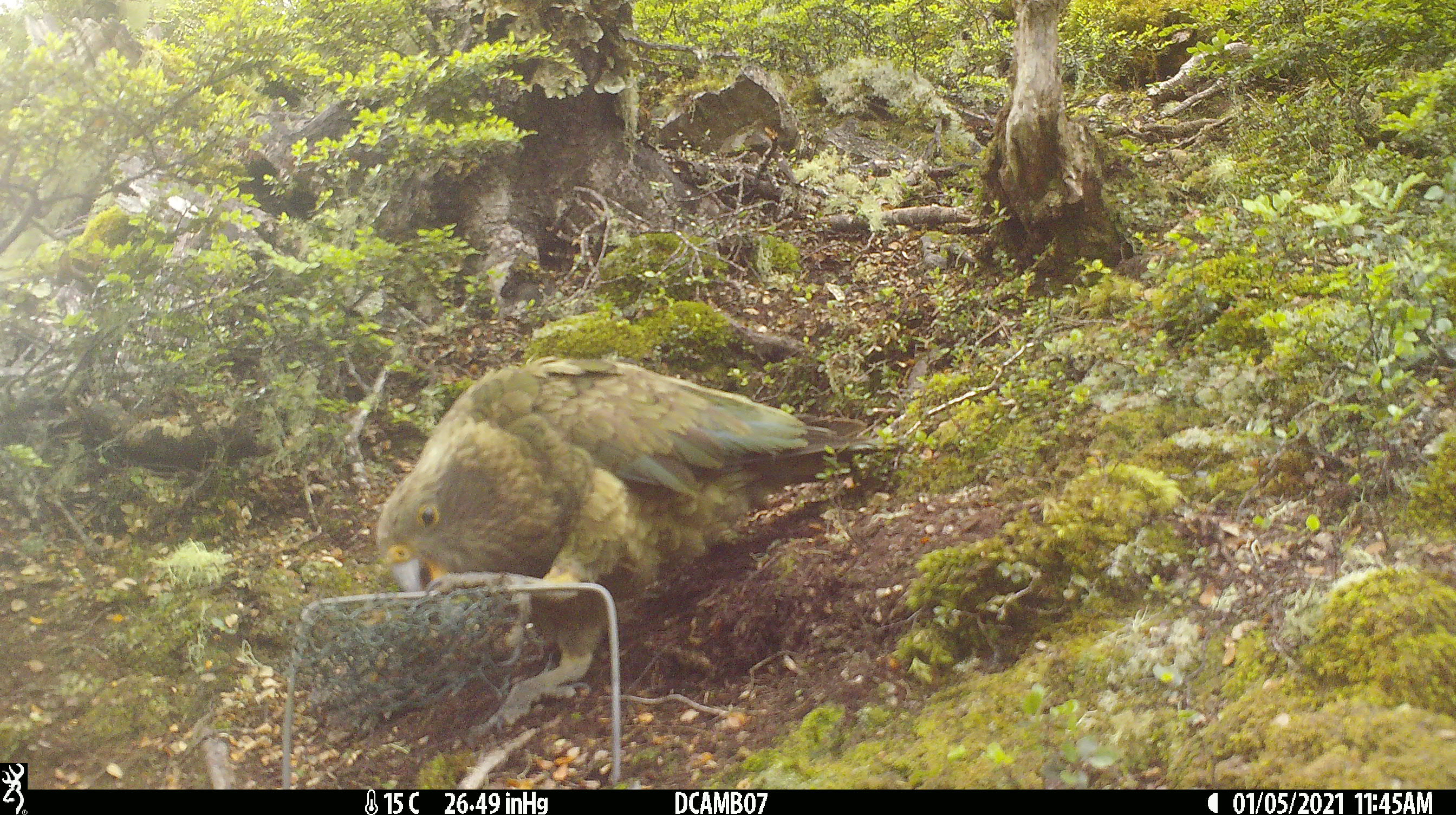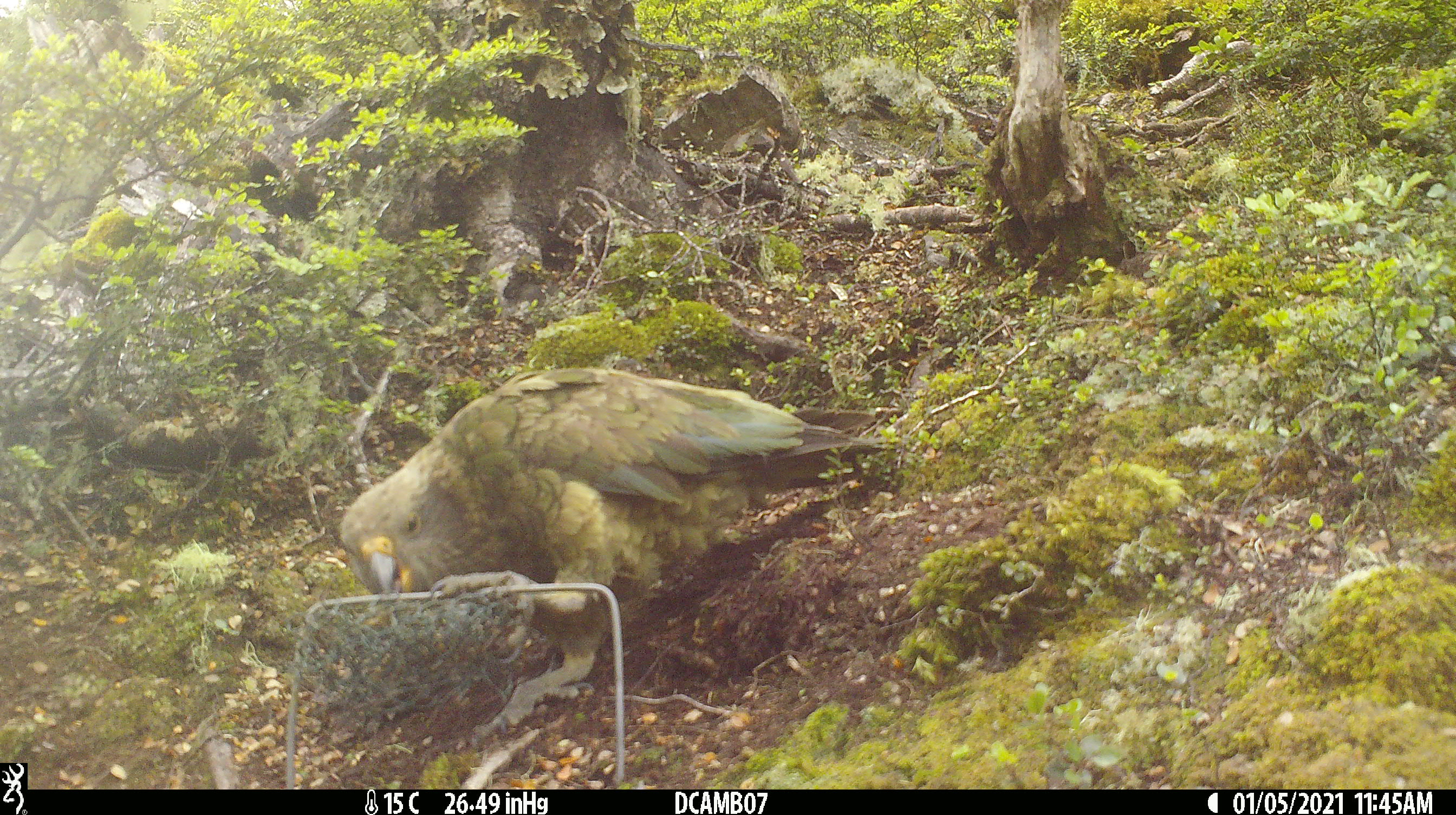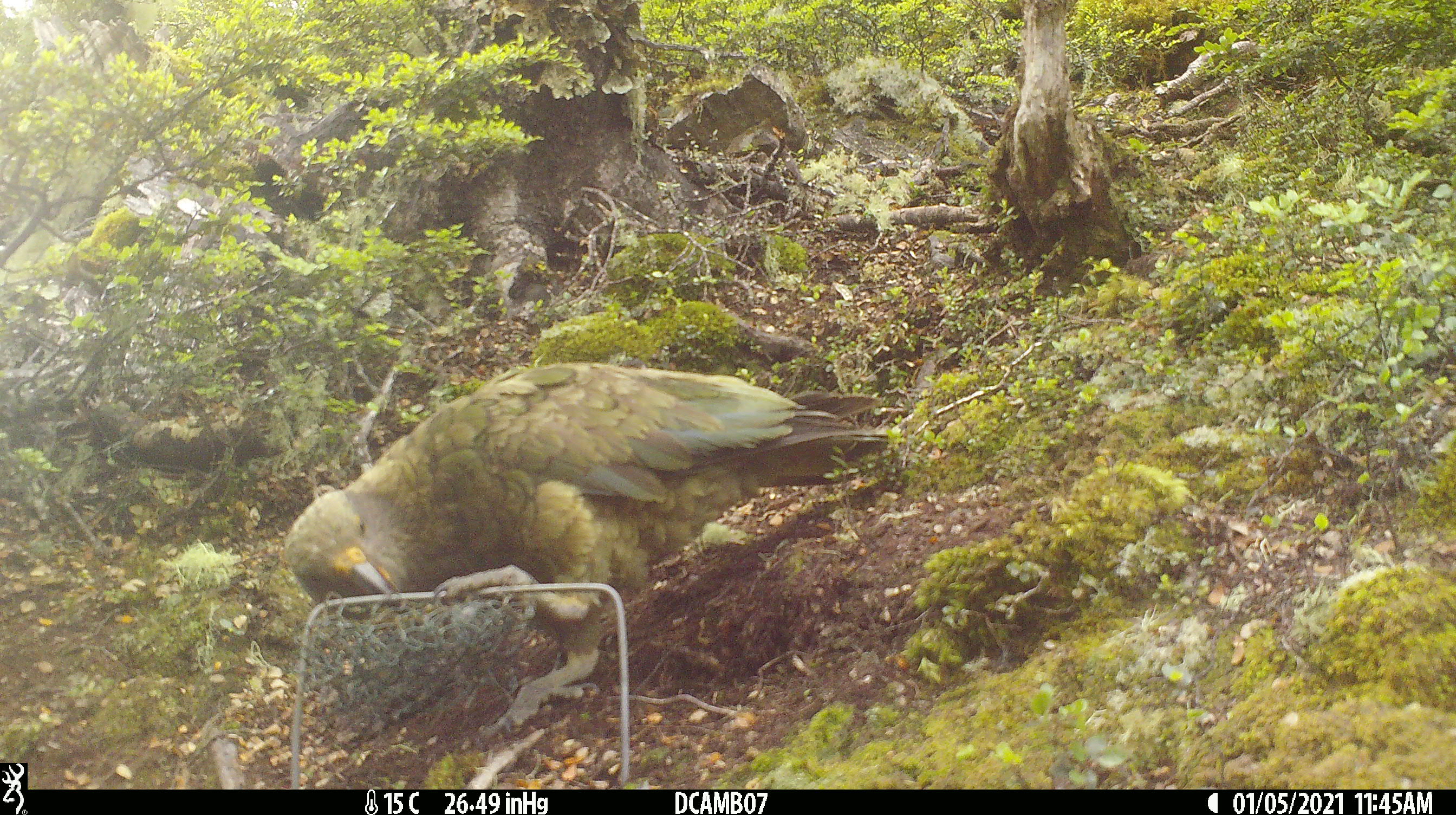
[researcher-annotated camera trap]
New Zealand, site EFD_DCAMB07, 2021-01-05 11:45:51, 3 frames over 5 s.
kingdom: Animalia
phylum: Chordata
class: Aves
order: Psittaciformes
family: Strigopidae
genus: Nestor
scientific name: Nestor notabilis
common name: kea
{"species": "kea (Nestor notabilis)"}